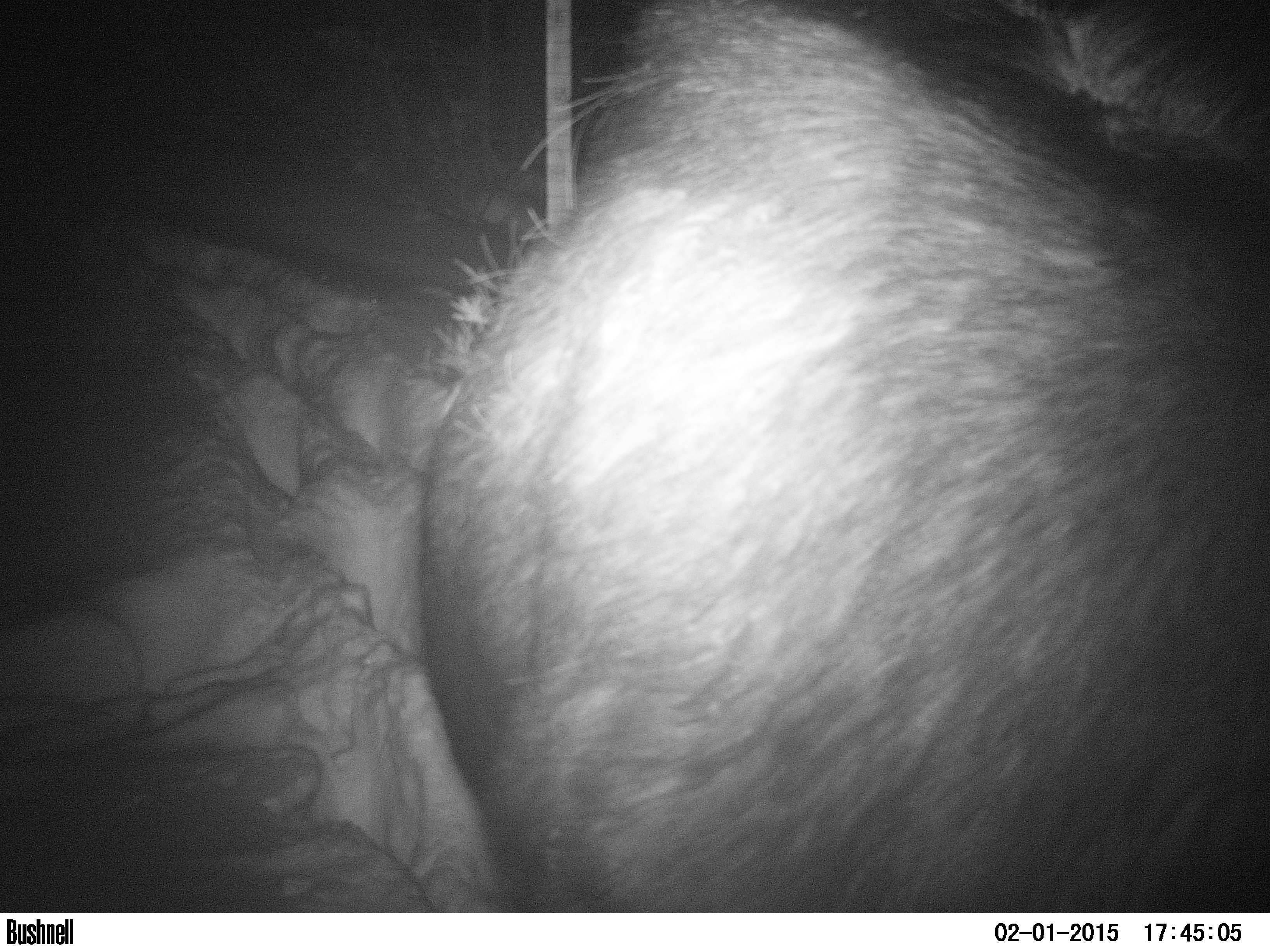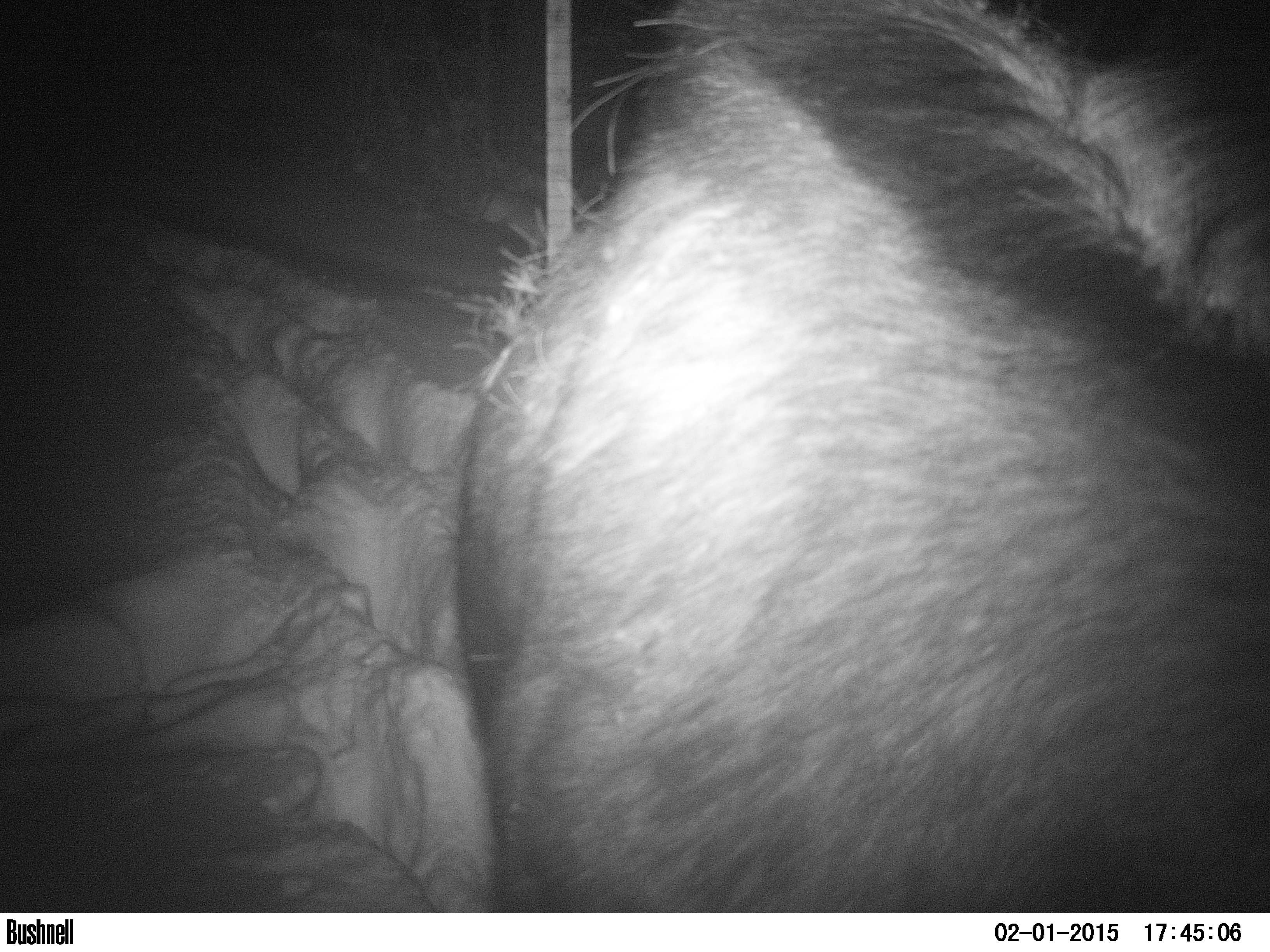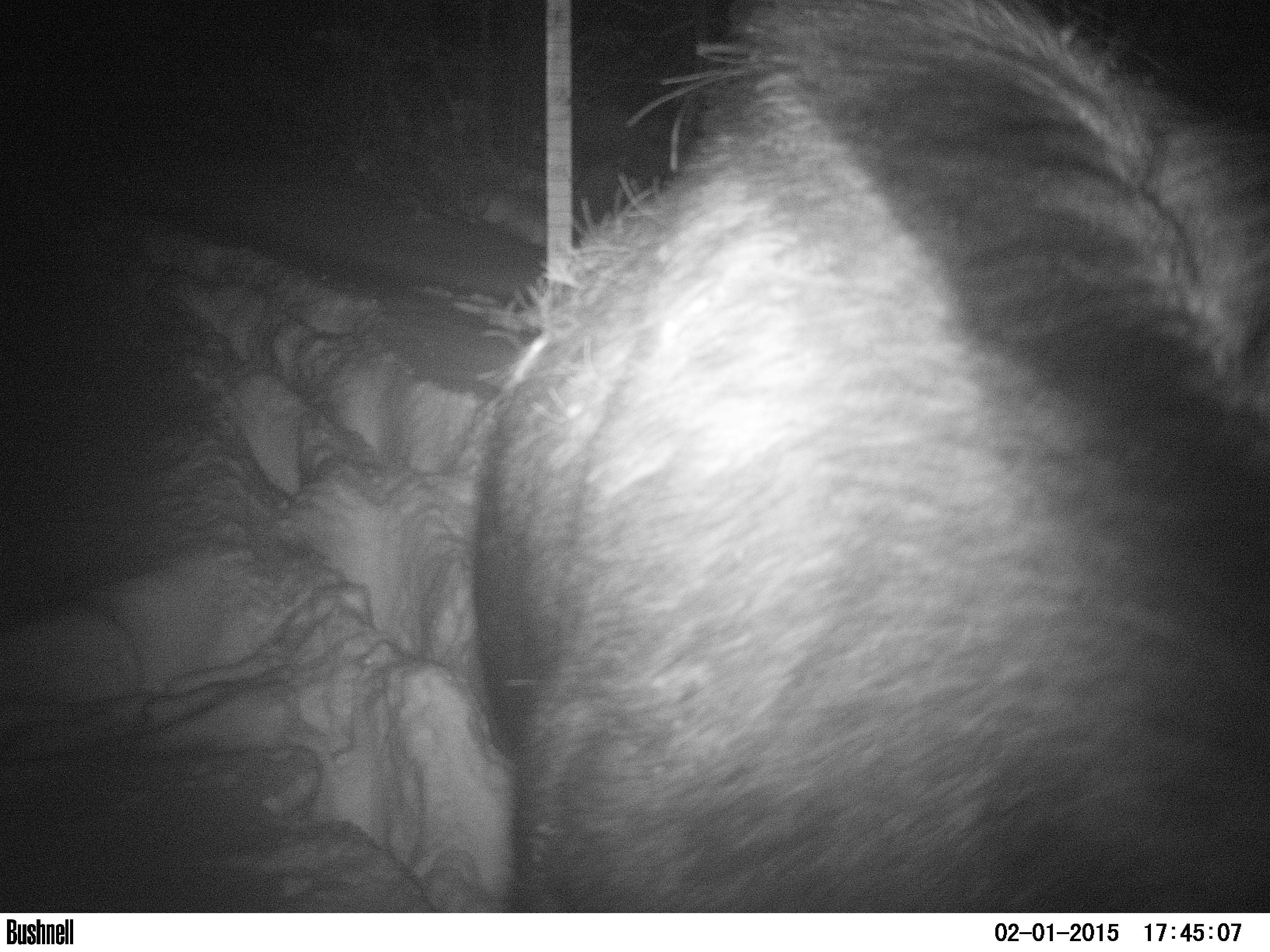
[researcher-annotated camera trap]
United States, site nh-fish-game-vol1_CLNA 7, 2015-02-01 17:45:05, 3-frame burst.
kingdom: Animalia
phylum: Chordata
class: Mammalia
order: Artiodactyla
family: Cervidae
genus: Alces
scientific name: Alces alces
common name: moose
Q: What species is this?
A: Moose (Alces alces).